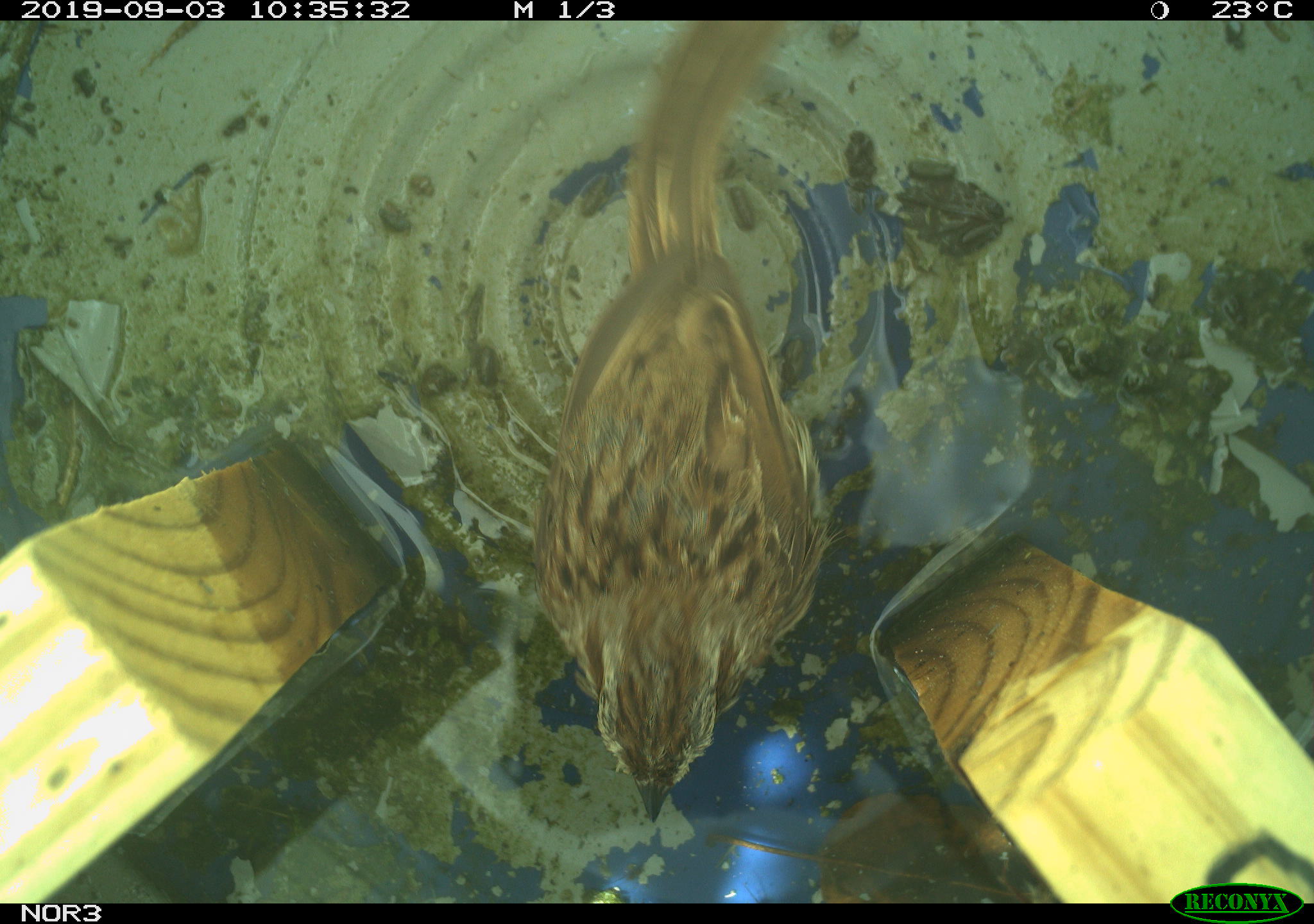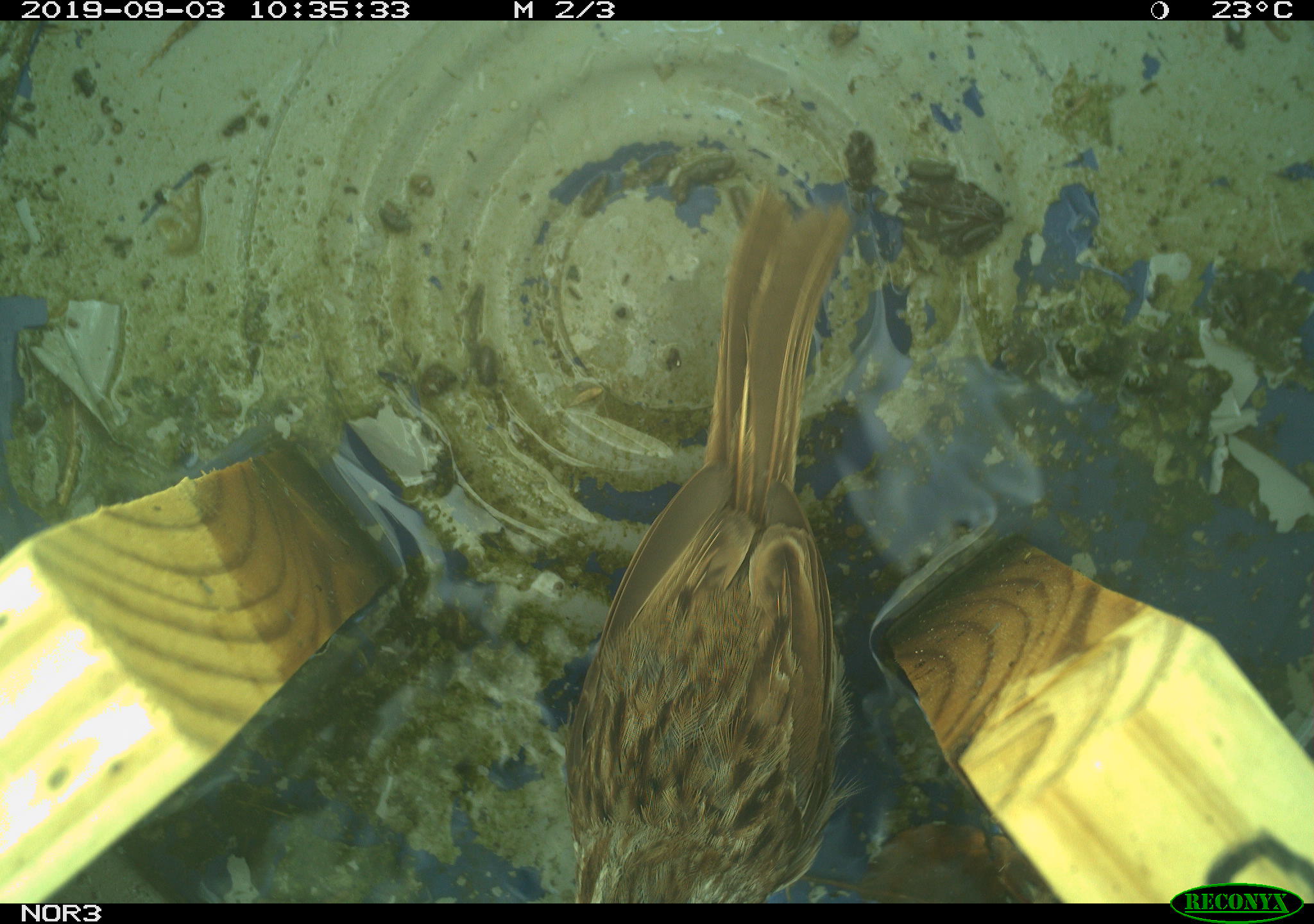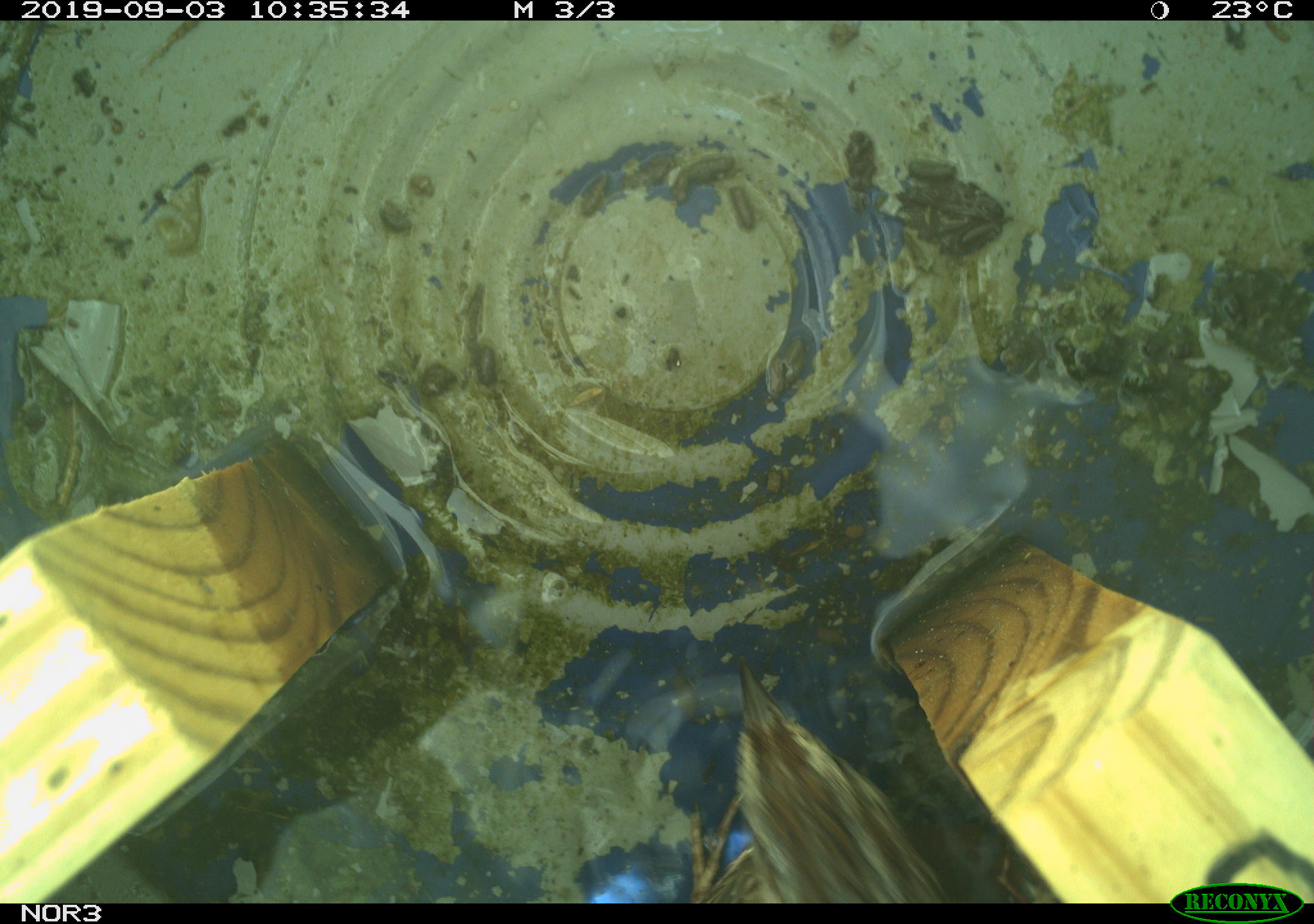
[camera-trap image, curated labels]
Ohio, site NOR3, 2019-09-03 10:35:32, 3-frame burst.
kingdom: Animalia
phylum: Chordata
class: Aves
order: Passeriformes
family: Passerellidae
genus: Melospiza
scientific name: Melospiza melodia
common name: song sparrow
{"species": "song sparrow (Melospiza melodia)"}